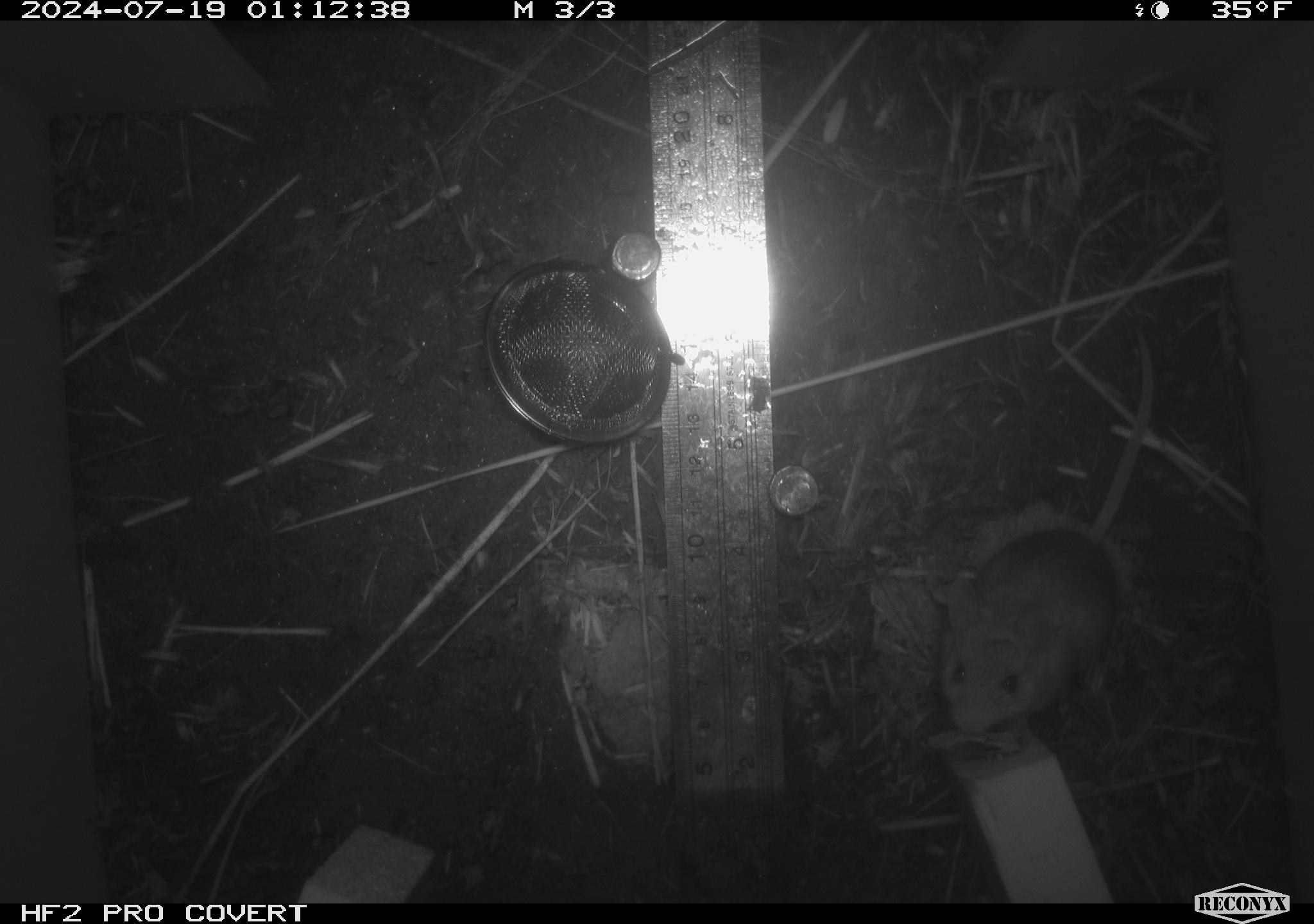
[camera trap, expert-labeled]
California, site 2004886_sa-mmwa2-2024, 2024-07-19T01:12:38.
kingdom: Animalia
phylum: Chordata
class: Mammalia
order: Rodentia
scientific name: Rodentia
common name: mouse species